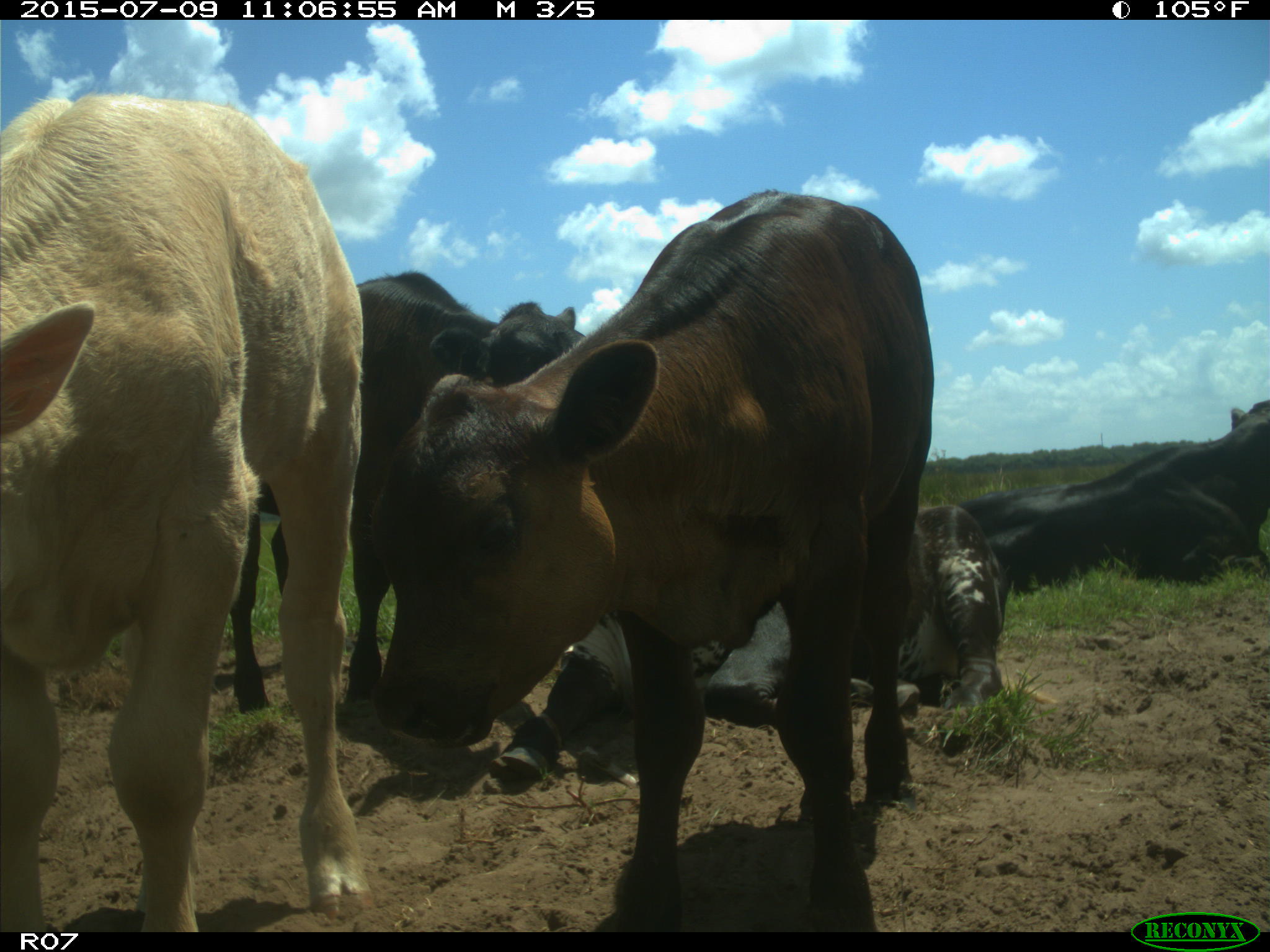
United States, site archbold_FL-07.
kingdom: Animalia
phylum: Chordata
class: Mammalia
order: Artiodactyla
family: Bovidae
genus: Bos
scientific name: Bos taurus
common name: domestic cow